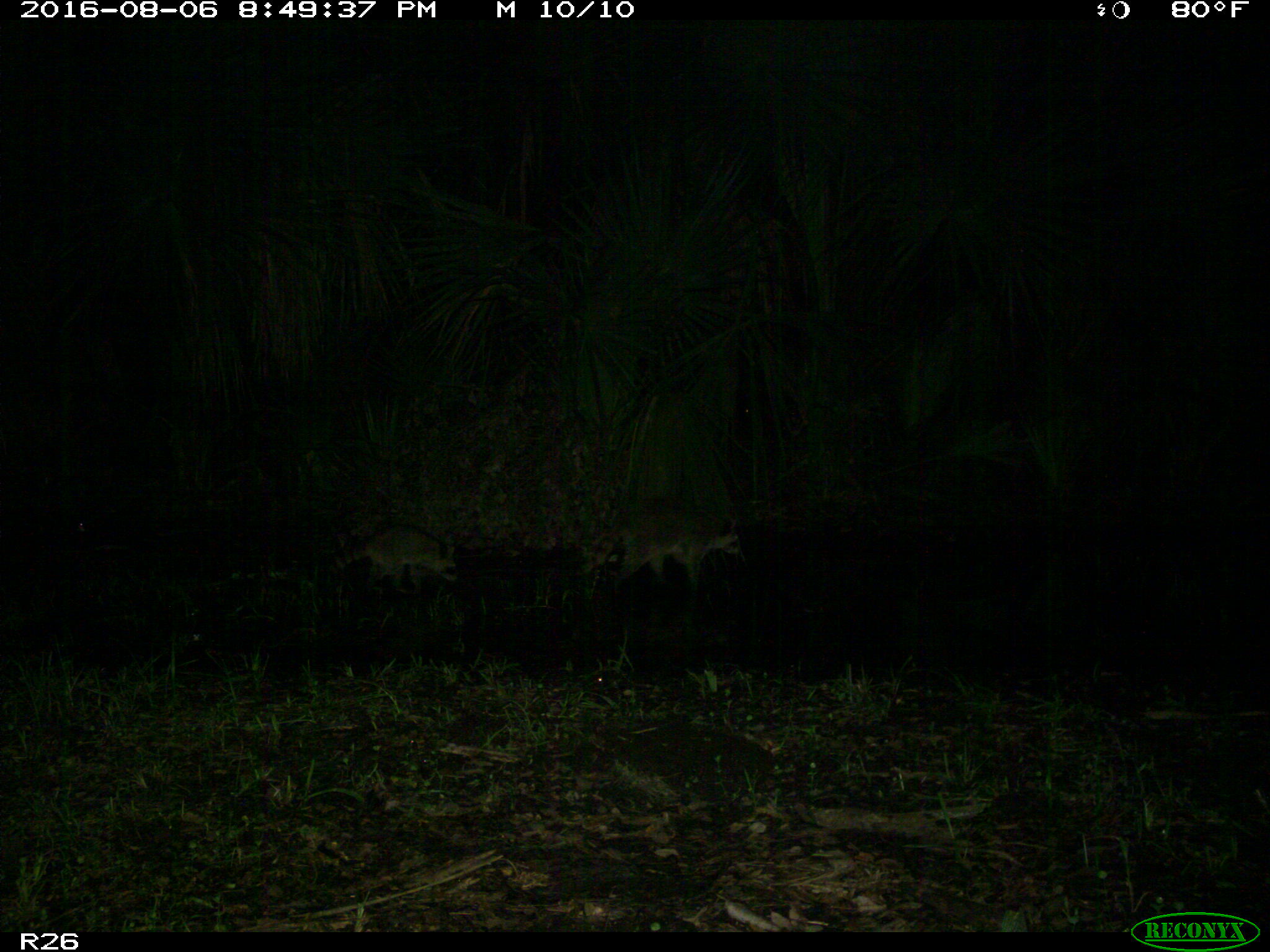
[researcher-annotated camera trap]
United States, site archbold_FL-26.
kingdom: Animalia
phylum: Chordata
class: Mammalia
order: Carnivora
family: Procyonidae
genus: Procyon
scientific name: Procyon lotor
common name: common raccoon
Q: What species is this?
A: Procyon lotor (common raccoon).